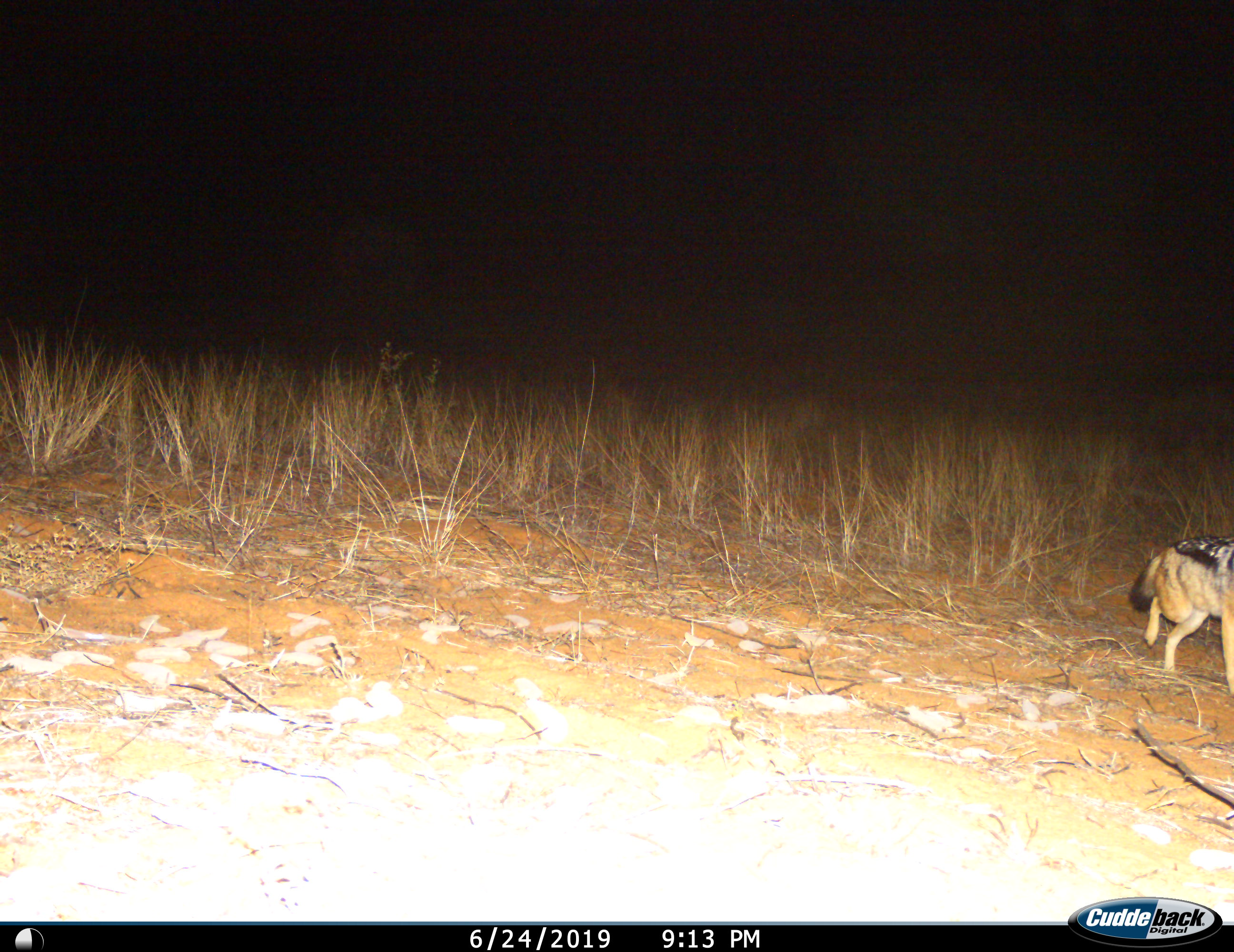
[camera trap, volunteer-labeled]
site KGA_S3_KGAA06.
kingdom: Animalia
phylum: Chordata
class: Mammalia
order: Carnivora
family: Canidae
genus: Lupulella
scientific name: Lupulella mesomelas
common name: black-backed jackal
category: jackalblackbacked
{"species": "jackalblackbacked (black-backed jackal) (Lupulella mesomelas)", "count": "1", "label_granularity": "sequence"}